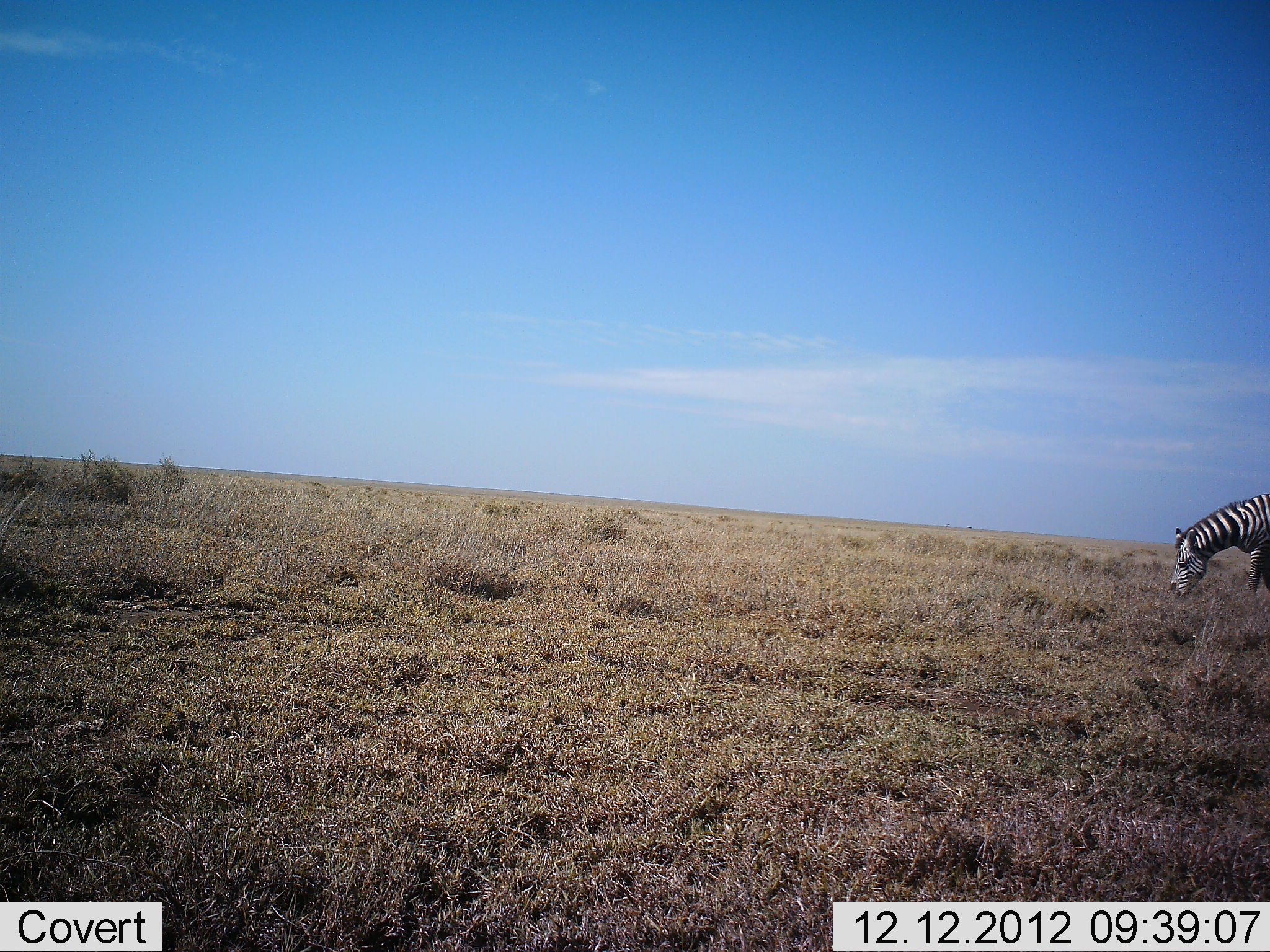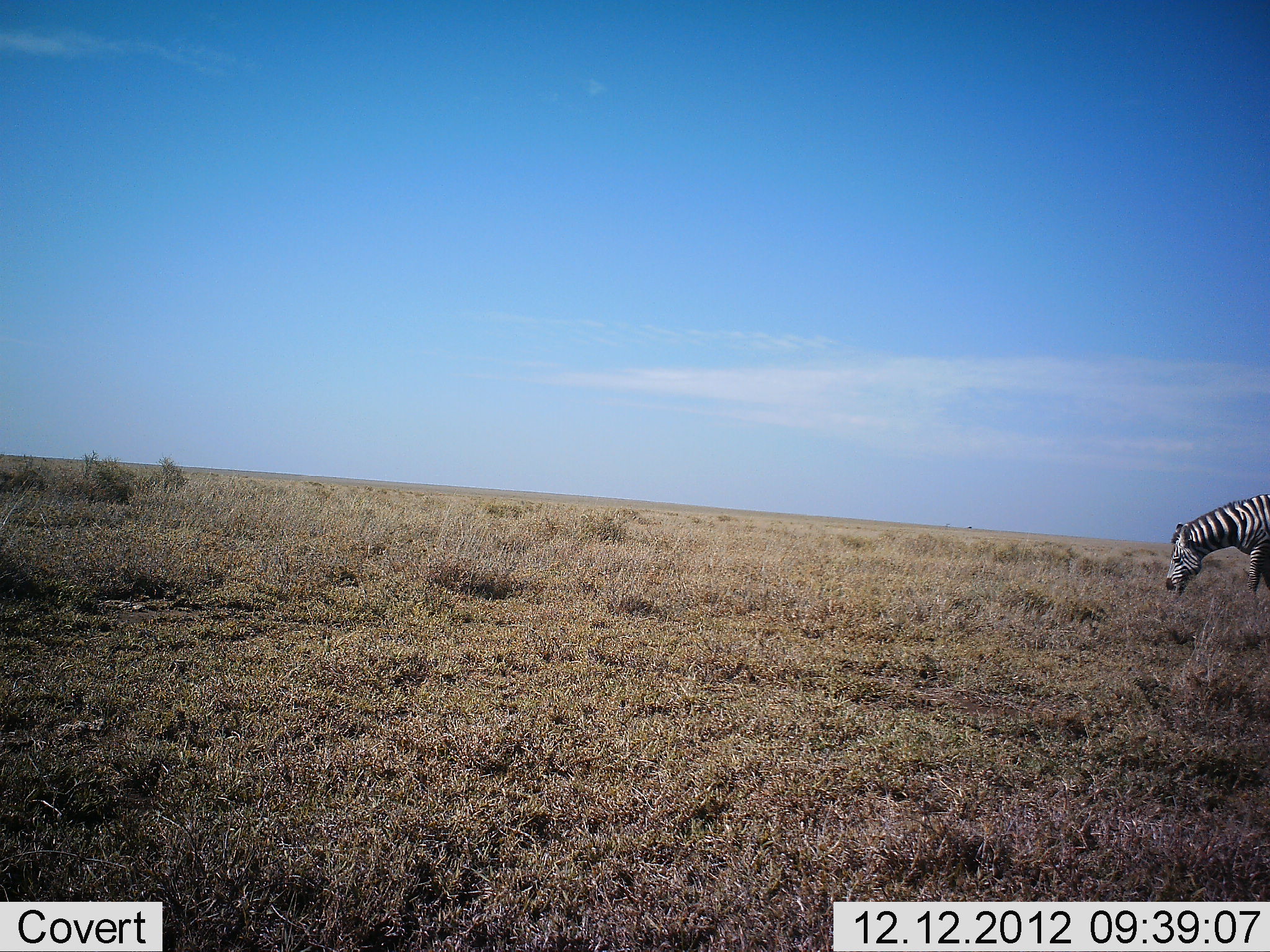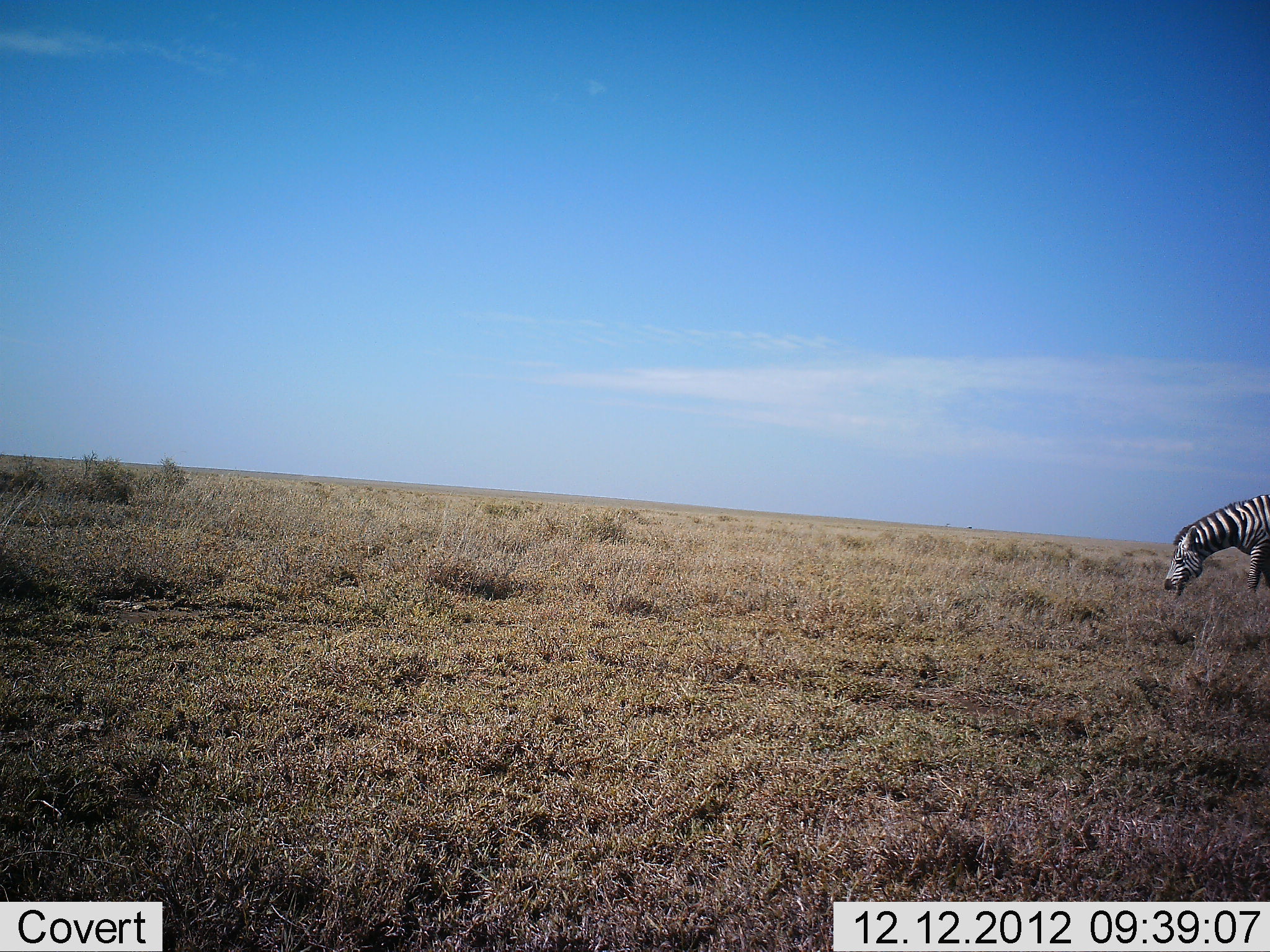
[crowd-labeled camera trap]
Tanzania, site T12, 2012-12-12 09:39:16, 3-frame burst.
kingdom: Animalia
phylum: Chordata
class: Mammalia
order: Perissodactyla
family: Equidae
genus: Equus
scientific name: Equus quagga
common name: plains zebra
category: zebra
Zebra (plains zebra) (Equus quagga), count 1. Behavior (volunteer vote fractions): standing 10%, resting 0%, moving 0%, interacting 0%. Young present (vote fraction): 0%. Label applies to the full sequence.